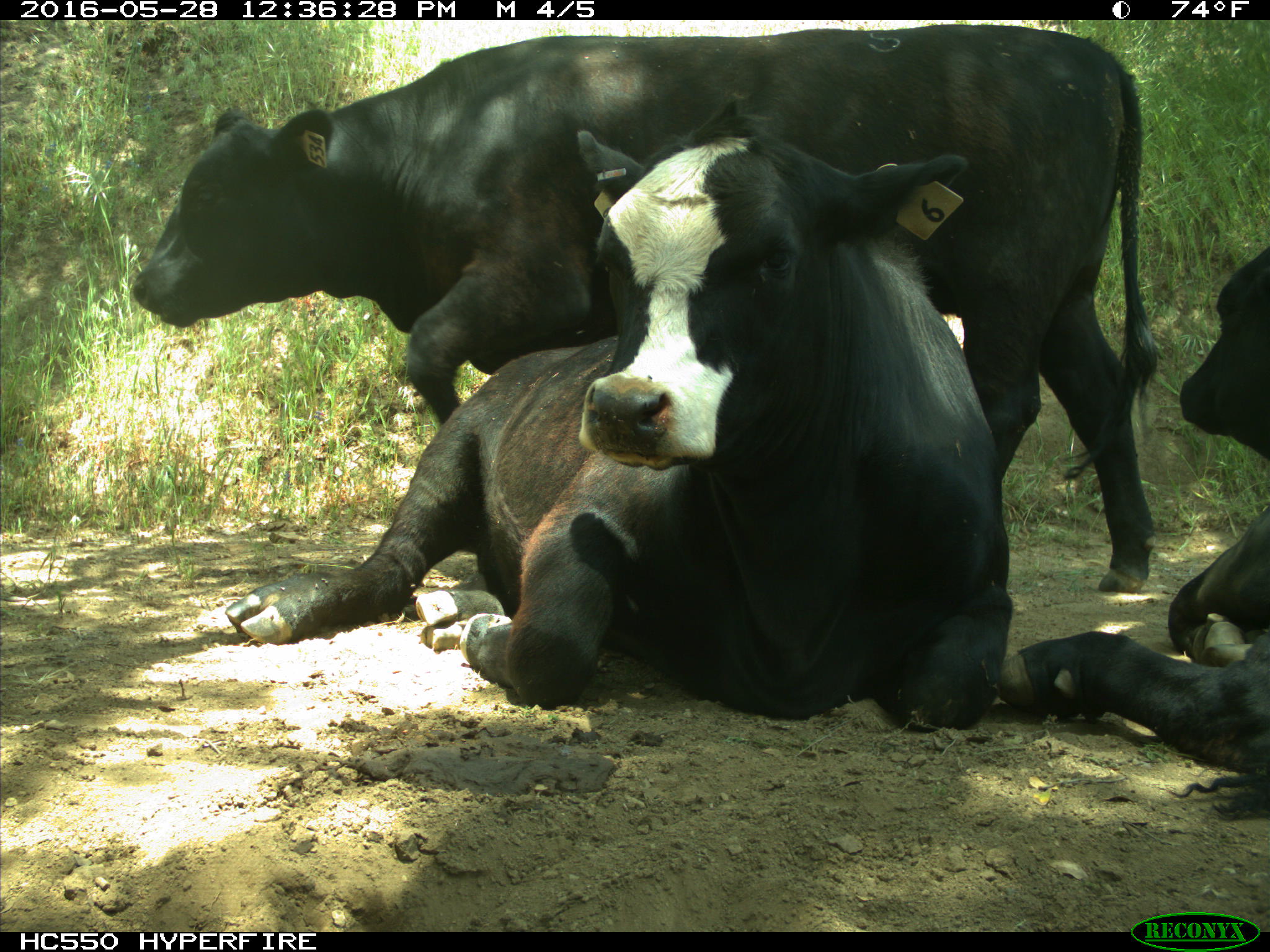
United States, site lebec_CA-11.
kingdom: Animalia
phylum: Chordata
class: Mammalia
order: Artiodactyla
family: Bovidae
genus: Bos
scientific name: Bos taurus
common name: domestic cow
Bos taurus (domestic cow).